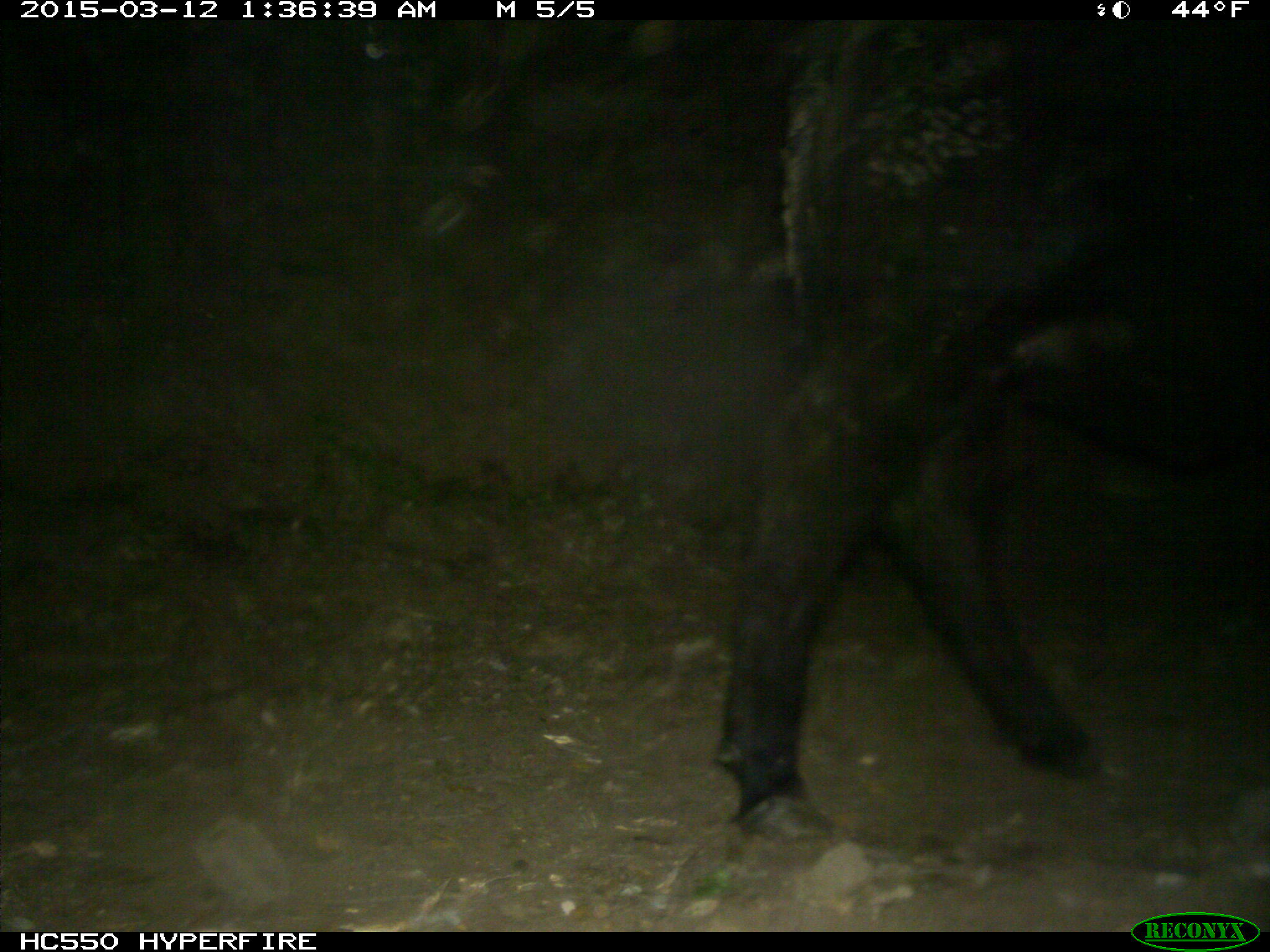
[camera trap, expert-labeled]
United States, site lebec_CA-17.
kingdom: Animalia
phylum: Chordata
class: Mammalia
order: Artiodactyla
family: Bovidae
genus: Bos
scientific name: Bos taurus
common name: domestic cow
Bos taurus (domestic cow).